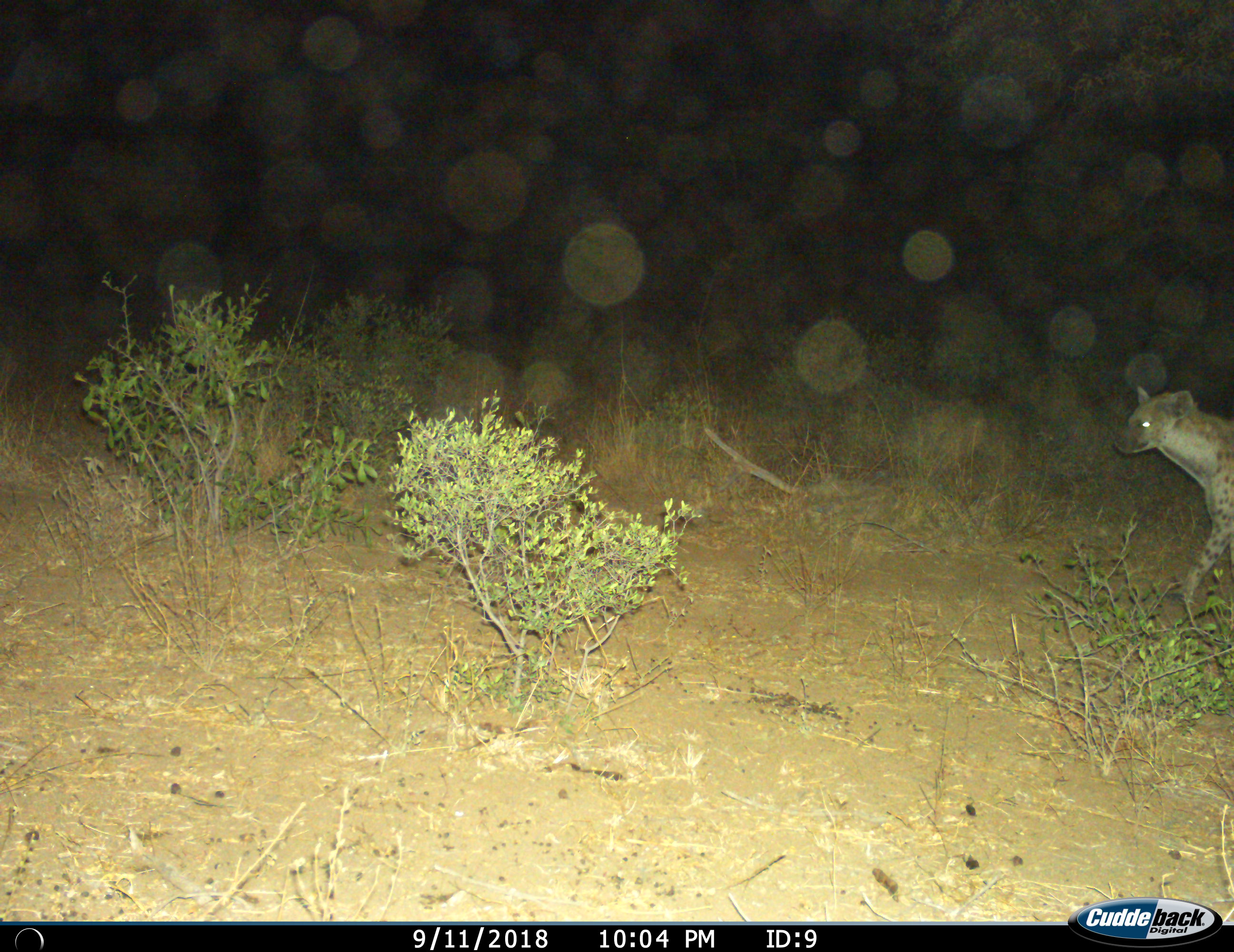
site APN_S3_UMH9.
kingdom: Animalia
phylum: Chordata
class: Mammalia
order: Carnivora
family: Hyaenidae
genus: Crocuta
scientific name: Crocuta crocuta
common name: spotted hyena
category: hyenaspotted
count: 1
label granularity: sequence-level